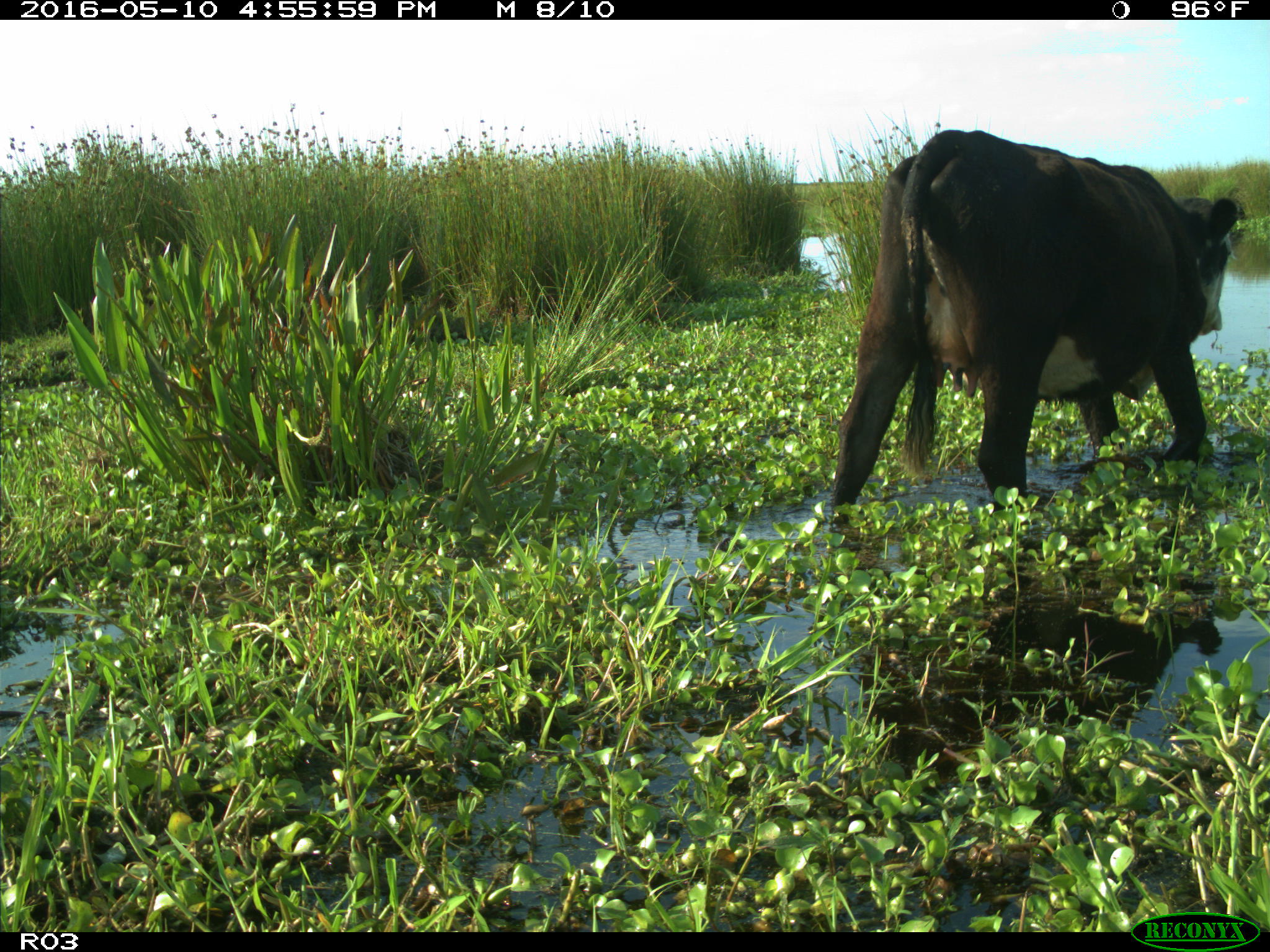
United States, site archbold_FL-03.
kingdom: Animalia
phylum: Chordata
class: Mammalia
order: Artiodactyla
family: Bovidae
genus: Bos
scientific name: Bos taurus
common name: domestic cow